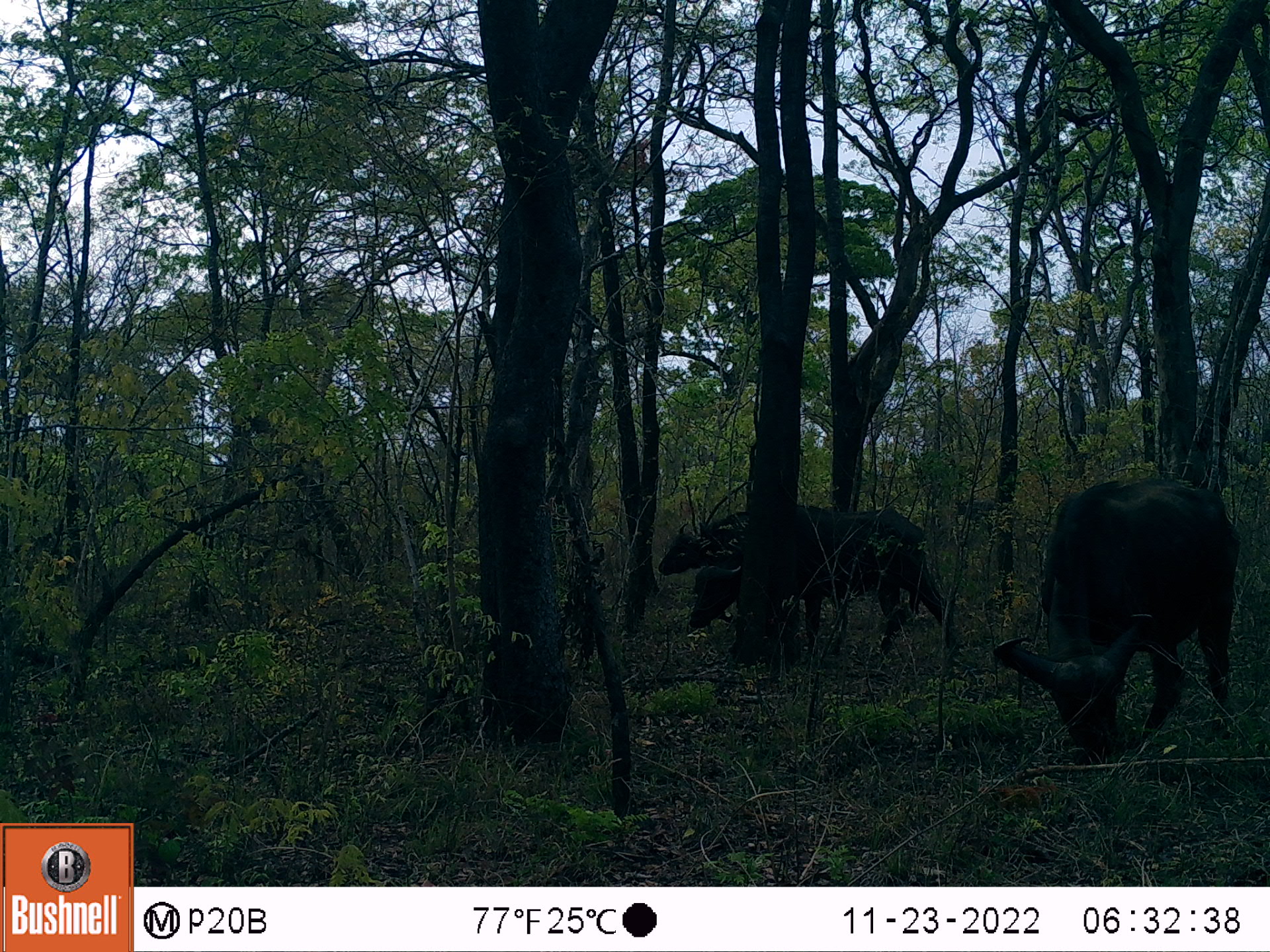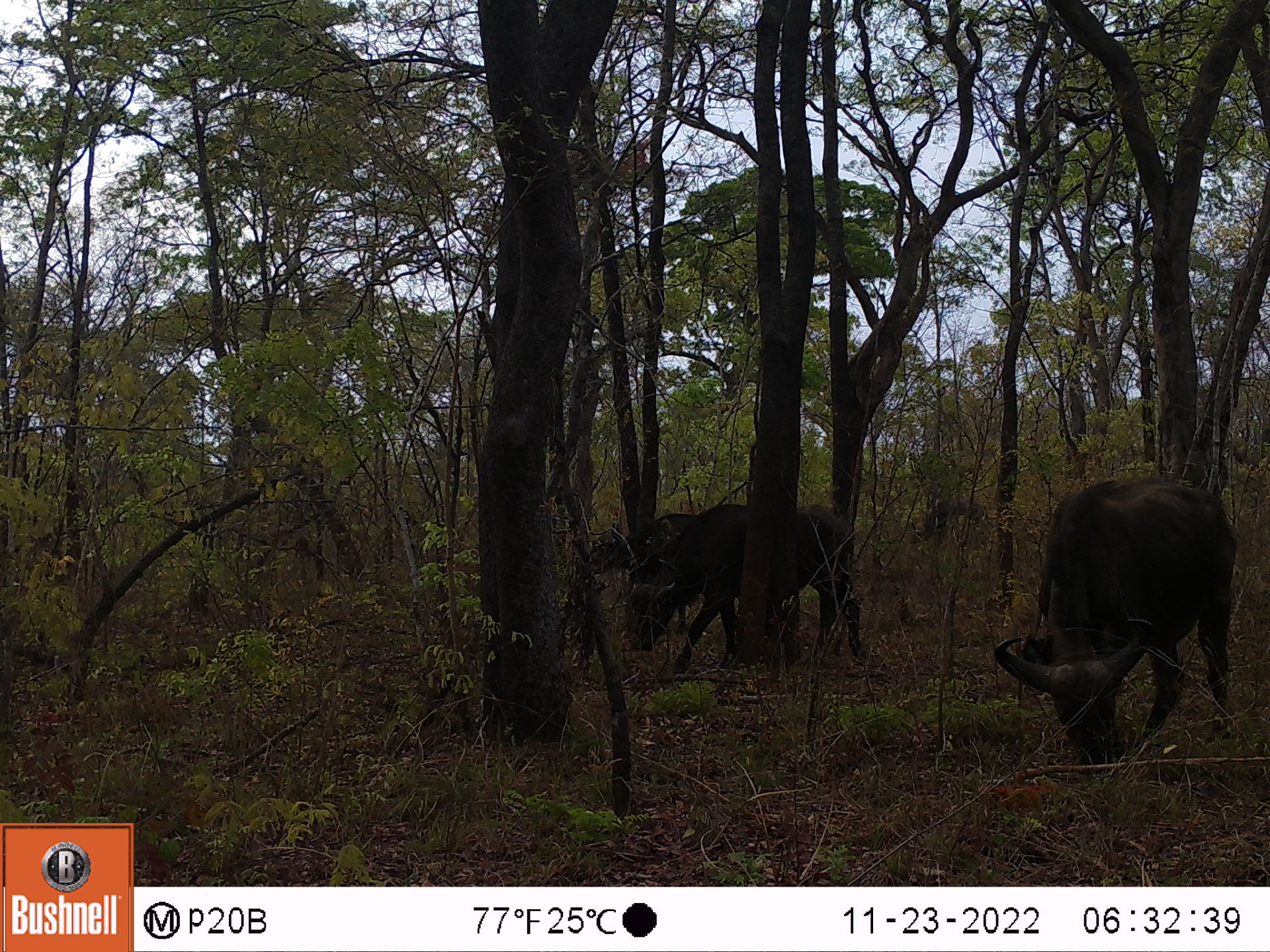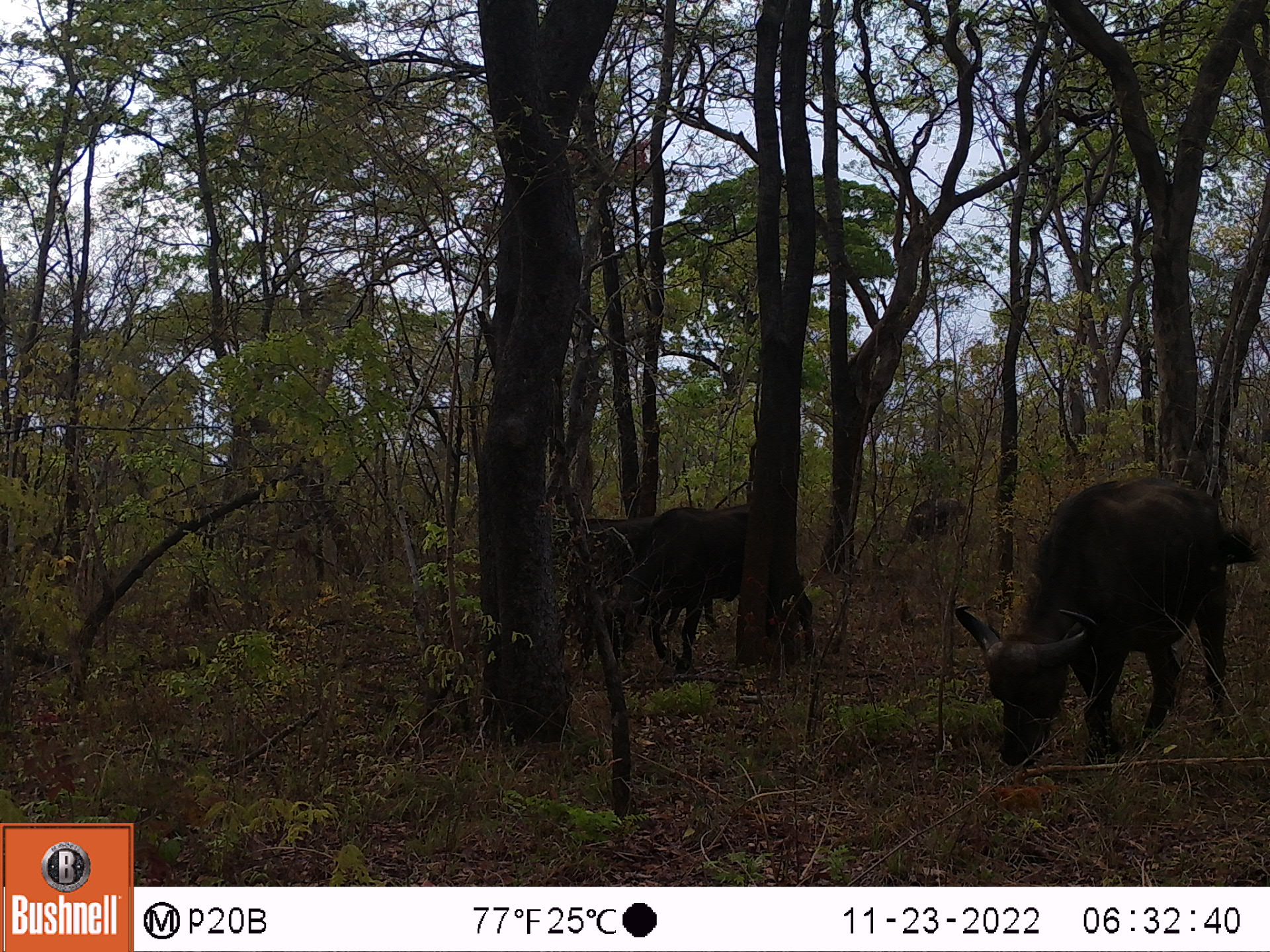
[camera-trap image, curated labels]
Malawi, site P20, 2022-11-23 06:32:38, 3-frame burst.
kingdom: Animalia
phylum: Chordata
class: Mammalia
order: Artiodactyla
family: Bovidae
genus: Syncerus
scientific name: Syncerus caffer caffer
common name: cape buffalo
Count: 3.